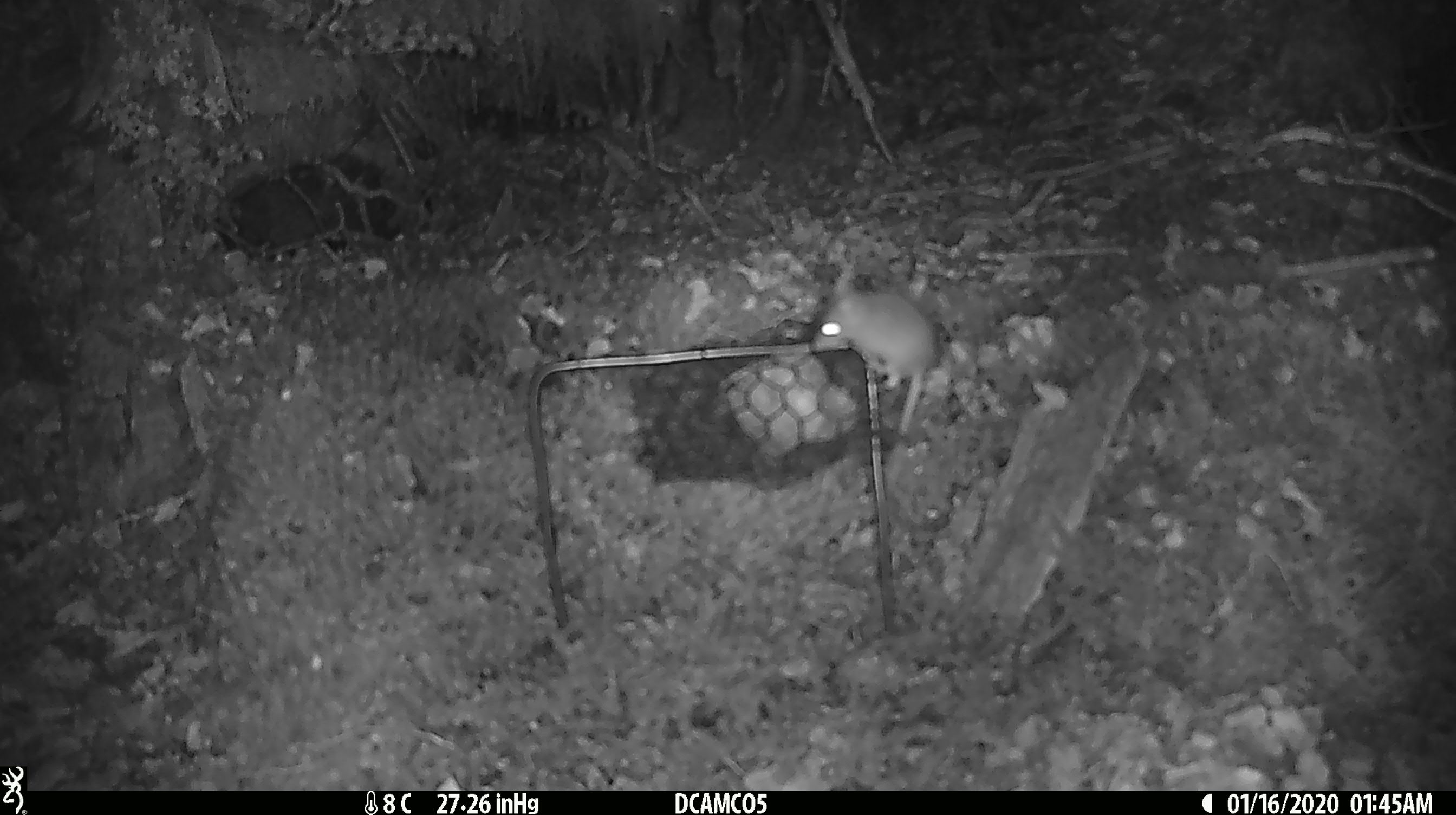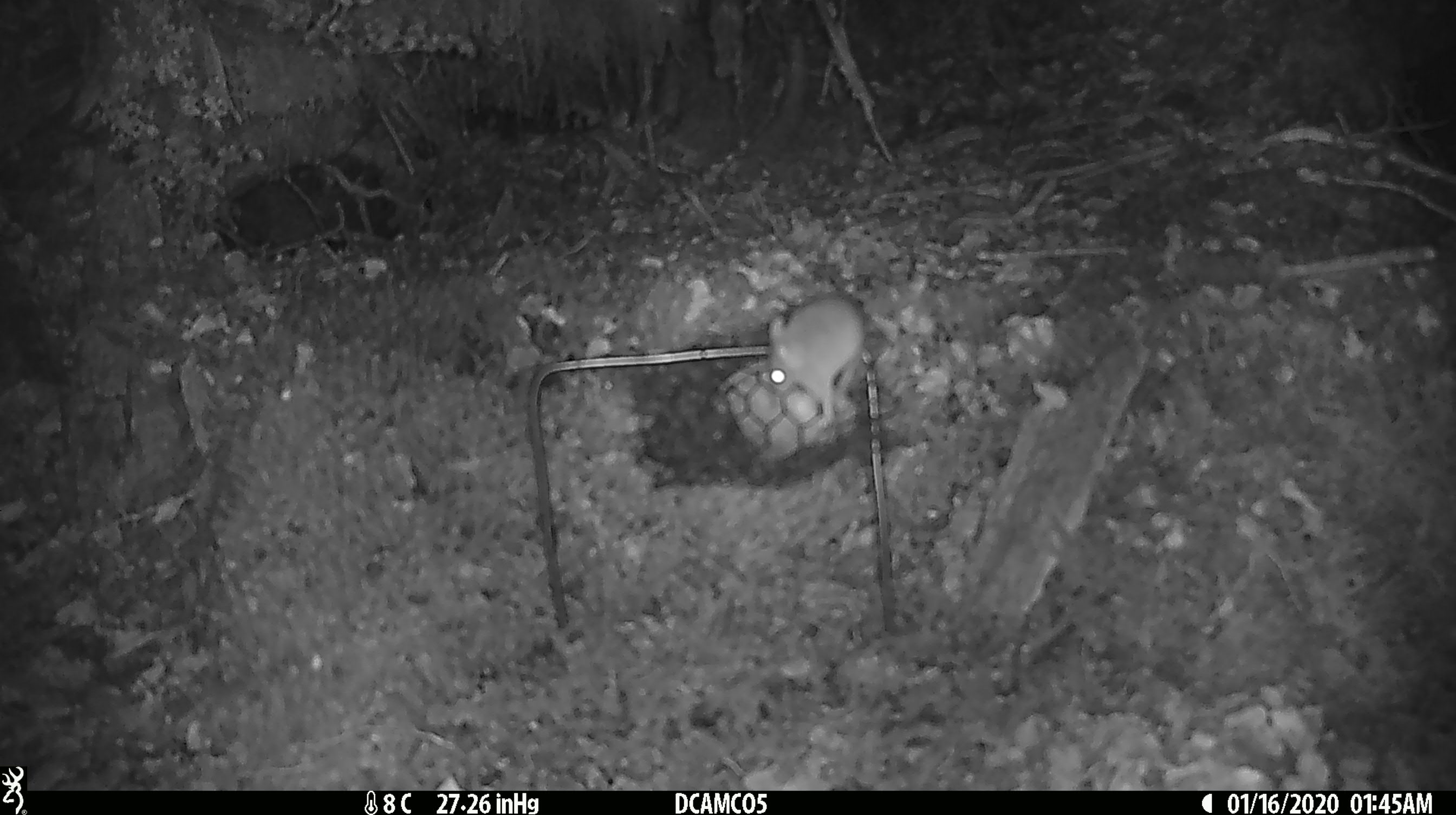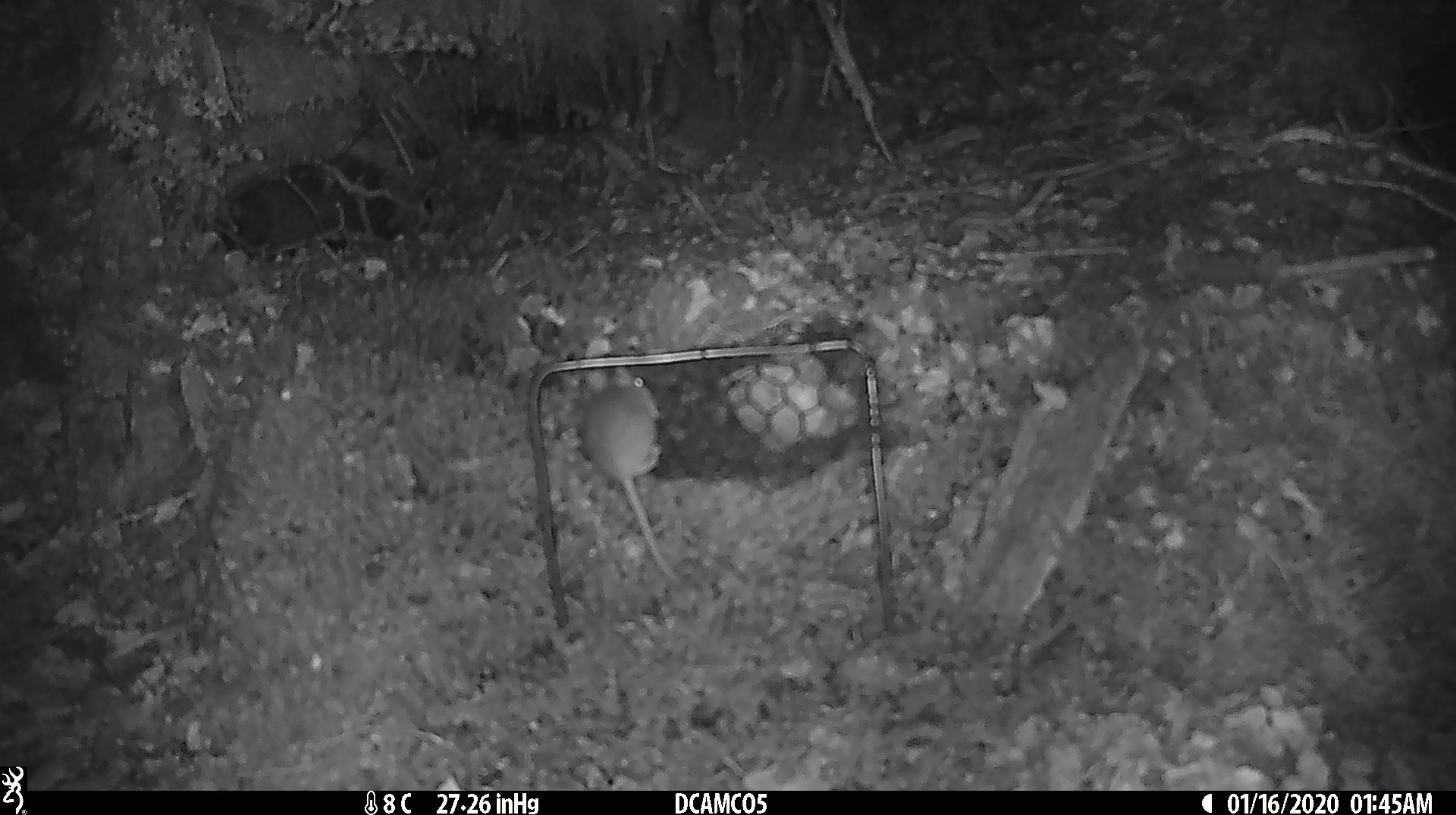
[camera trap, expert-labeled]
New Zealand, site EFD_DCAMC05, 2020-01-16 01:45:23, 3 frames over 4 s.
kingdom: Animalia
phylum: Chordata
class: Mammalia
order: Rodentia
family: Muridae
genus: Mus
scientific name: Mus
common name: mouse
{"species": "mouse (Mus)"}